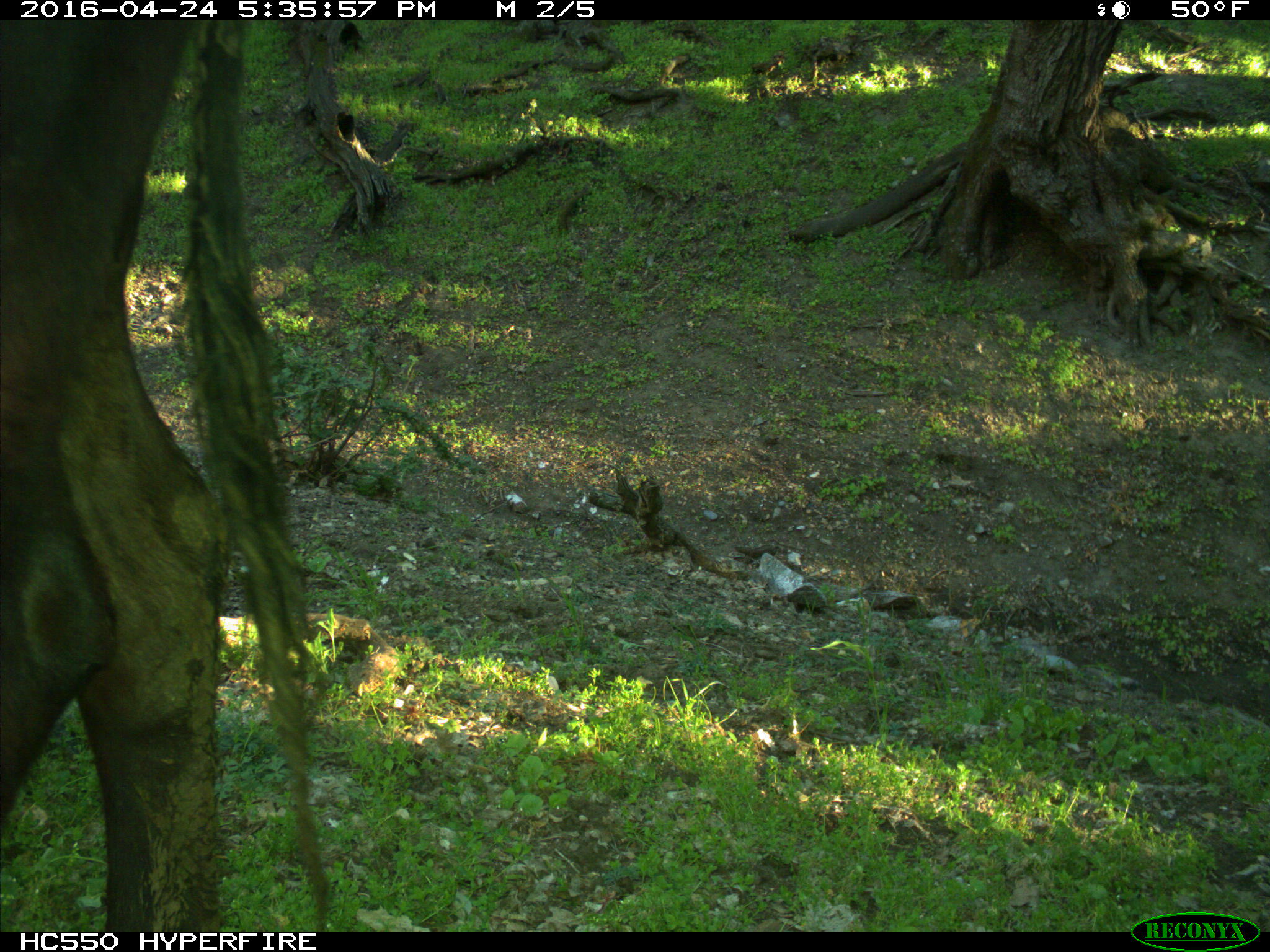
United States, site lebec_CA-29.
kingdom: Animalia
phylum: Chordata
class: Mammalia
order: Artiodactyla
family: Bovidae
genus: Bos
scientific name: Bos taurus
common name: domestic cow